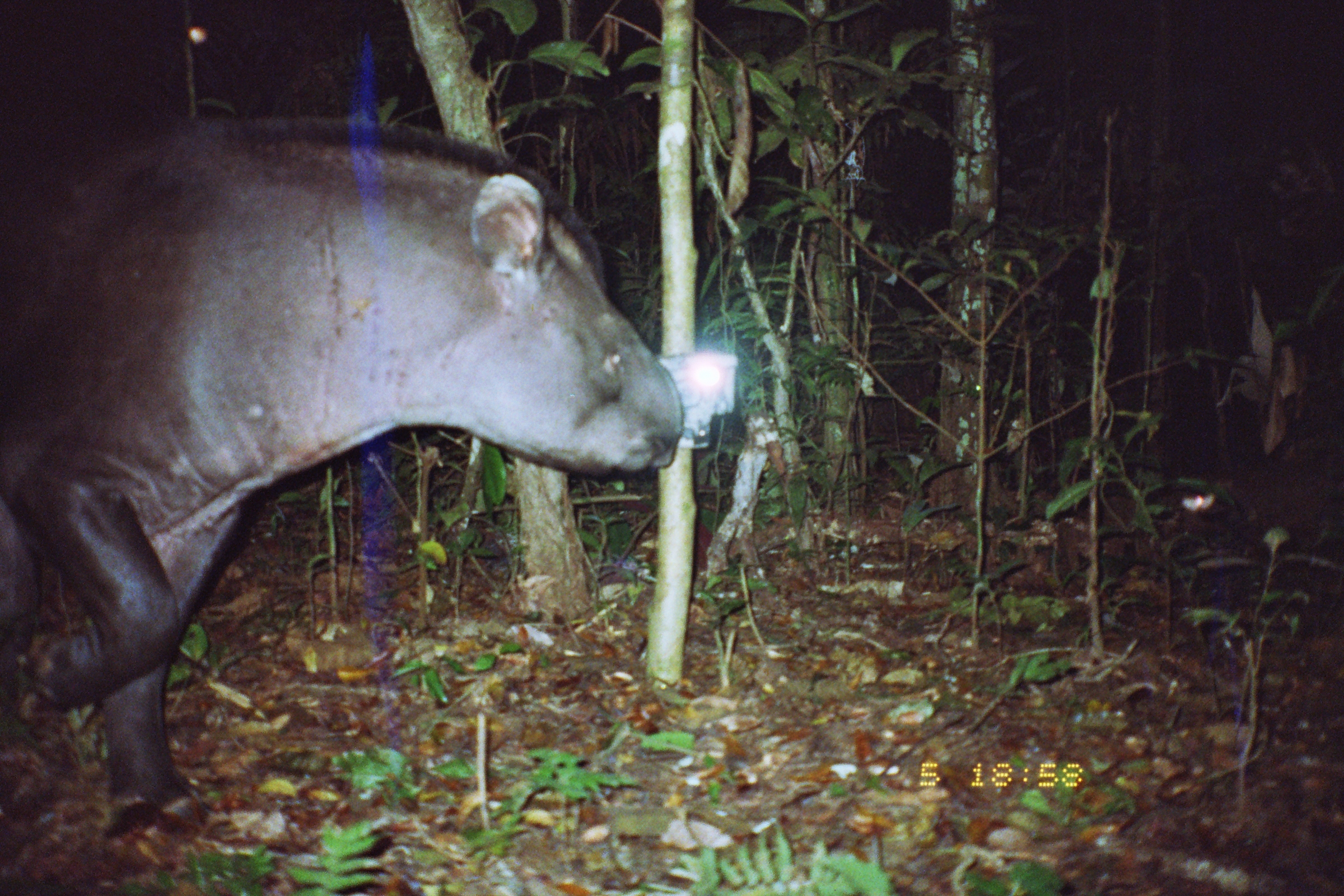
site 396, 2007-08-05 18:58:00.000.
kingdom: Animalia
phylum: Chordata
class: Mammalia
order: Perissodactyla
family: Tapiridae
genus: Tapirus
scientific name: Tapirus terrestris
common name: south american tapir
Tapirus terrestris (south american tapir).